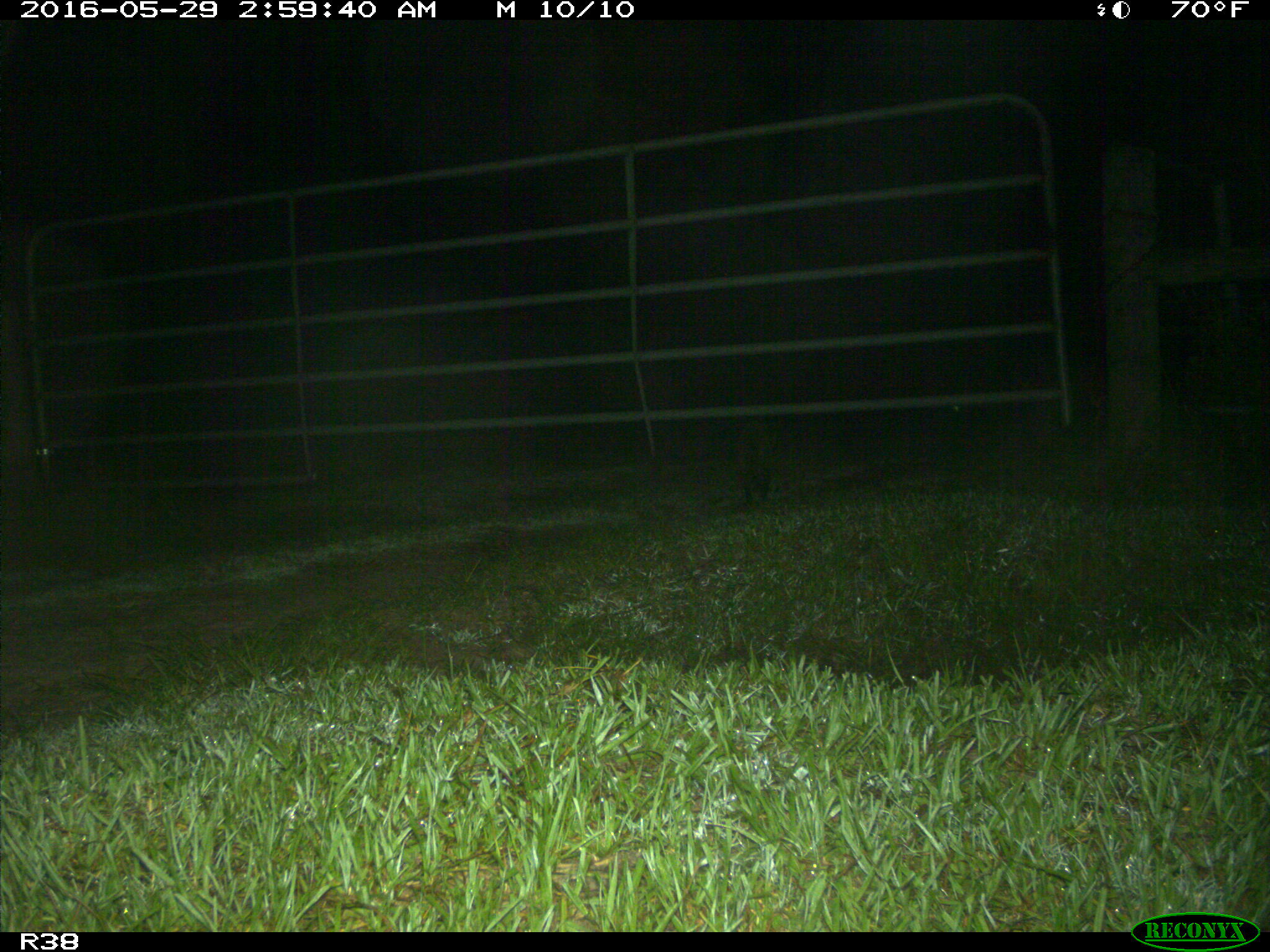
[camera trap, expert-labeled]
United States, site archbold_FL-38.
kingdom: Animalia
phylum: Chordata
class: Mammalia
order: Carnivora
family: Procyonidae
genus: Procyon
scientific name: Procyon lotor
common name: common raccoon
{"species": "Procyon lotor (common raccoon)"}